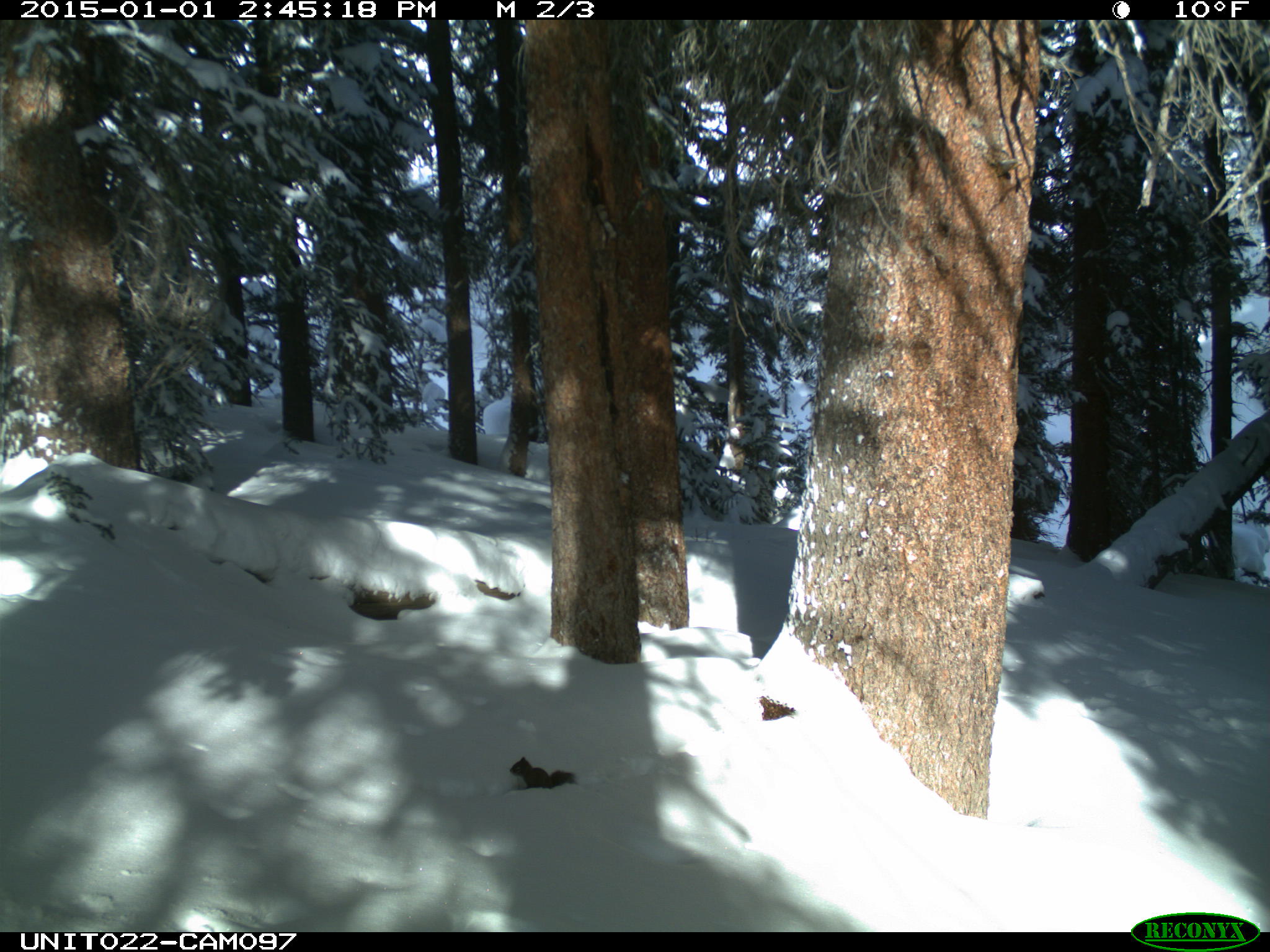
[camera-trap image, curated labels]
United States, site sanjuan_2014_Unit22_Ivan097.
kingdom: Animalia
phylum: Chordata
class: Mammalia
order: Rodentia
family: Sciuridae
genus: Tamiasciurus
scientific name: Tamiasciurus hudsonicus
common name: american red squirrel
Tamiasciurus hudsonicus (american red squirrel).